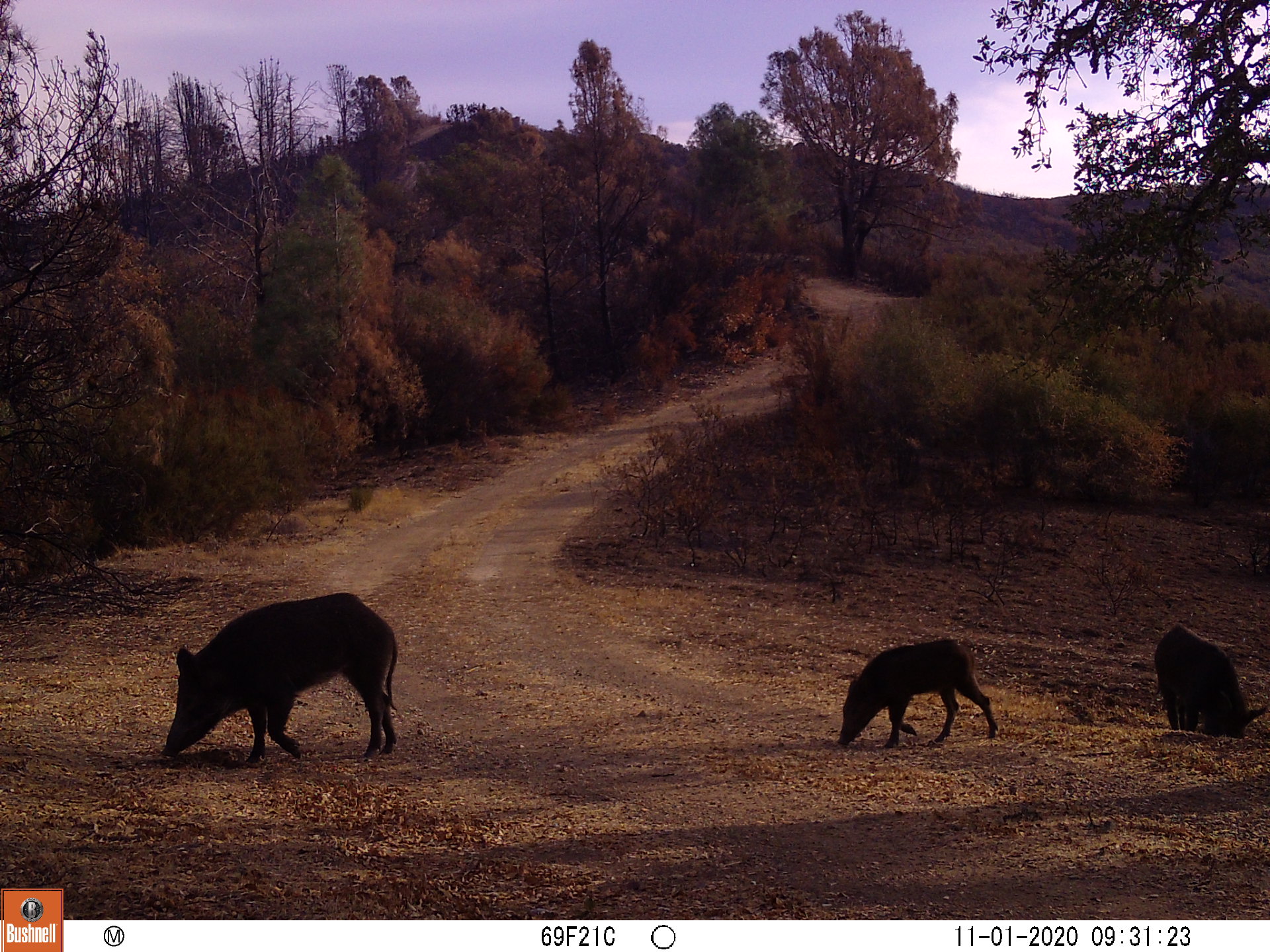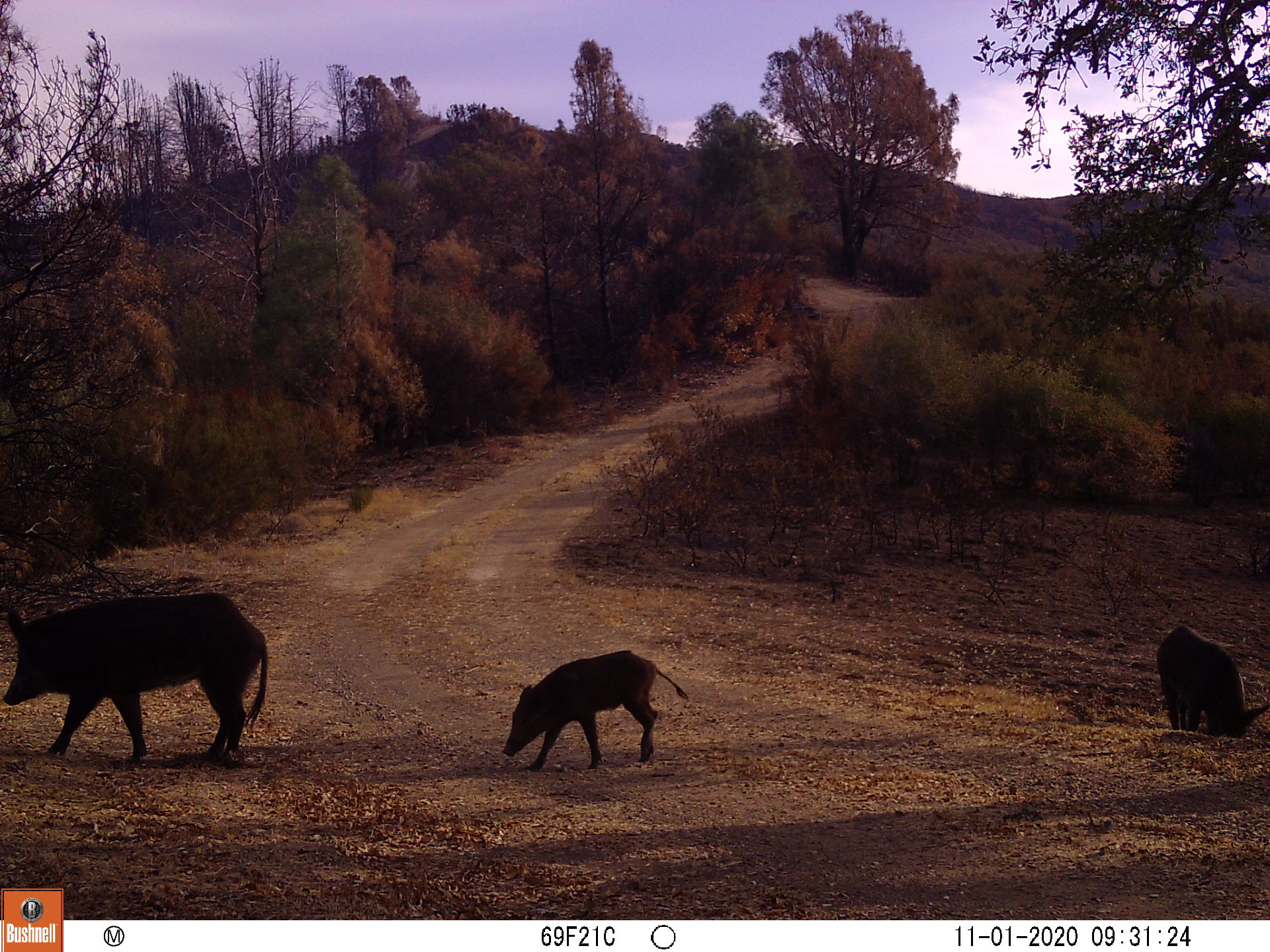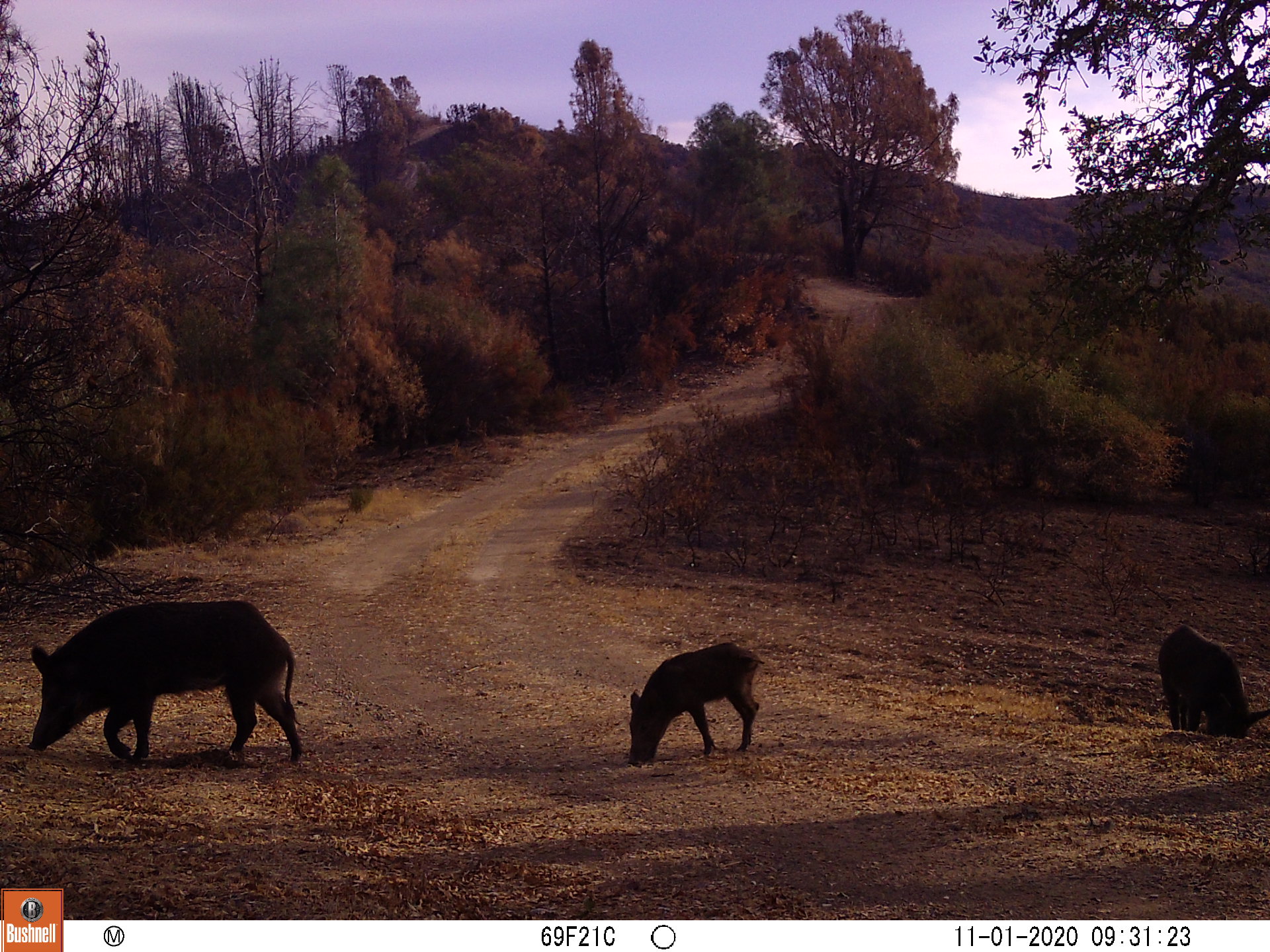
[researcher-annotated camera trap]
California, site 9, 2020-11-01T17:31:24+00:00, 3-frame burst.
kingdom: Animalia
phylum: Chordata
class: Mammalia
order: Artiodactyla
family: Suidae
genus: Sus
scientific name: Sus scrofa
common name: wild boar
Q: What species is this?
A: Wild boar (Sus scrofa).